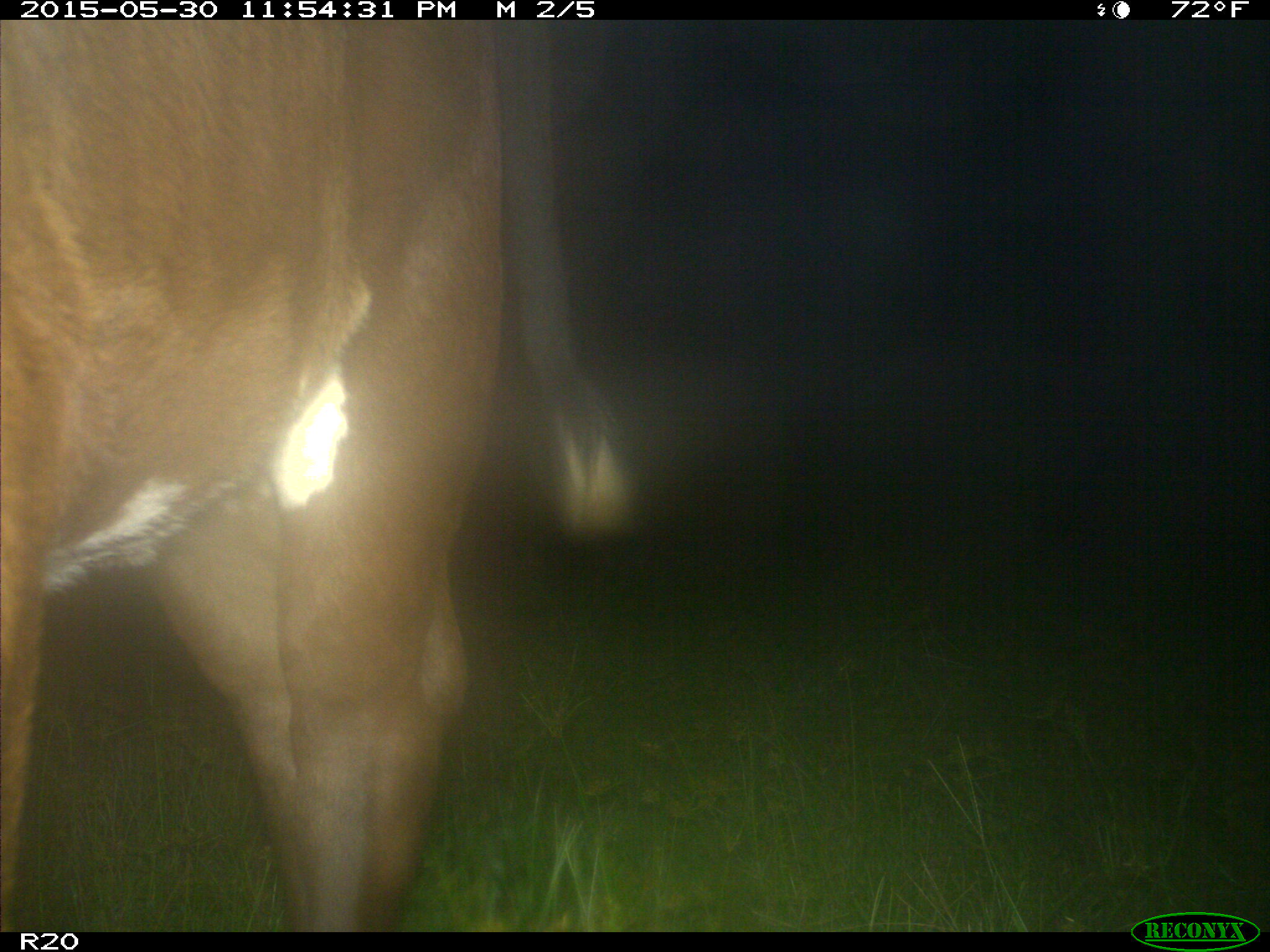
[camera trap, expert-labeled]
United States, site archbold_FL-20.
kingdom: Animalia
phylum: Chordata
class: Mammalia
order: Artiodactyla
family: Bovidae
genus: Bos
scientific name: Bos taurus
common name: domestic cow